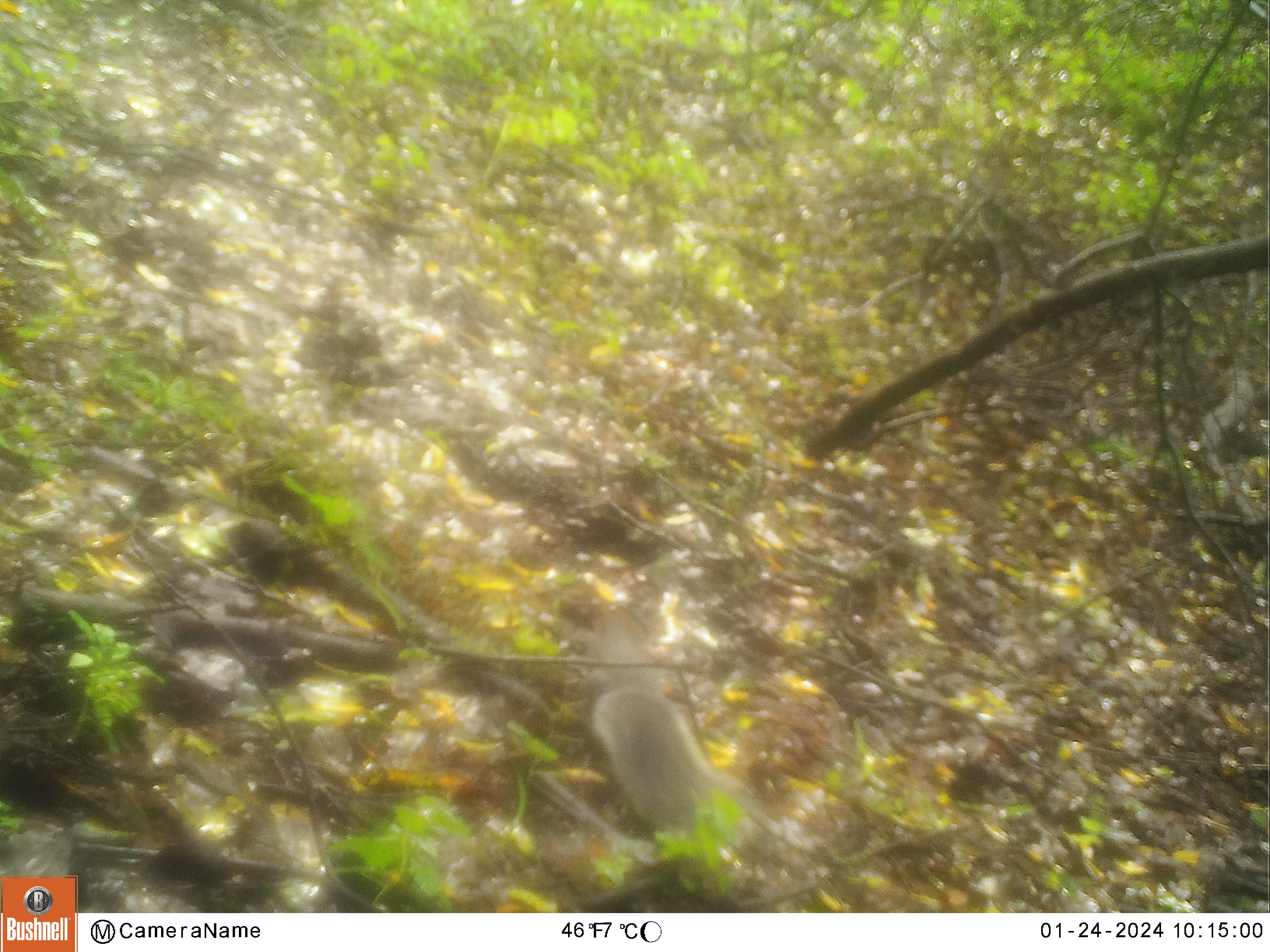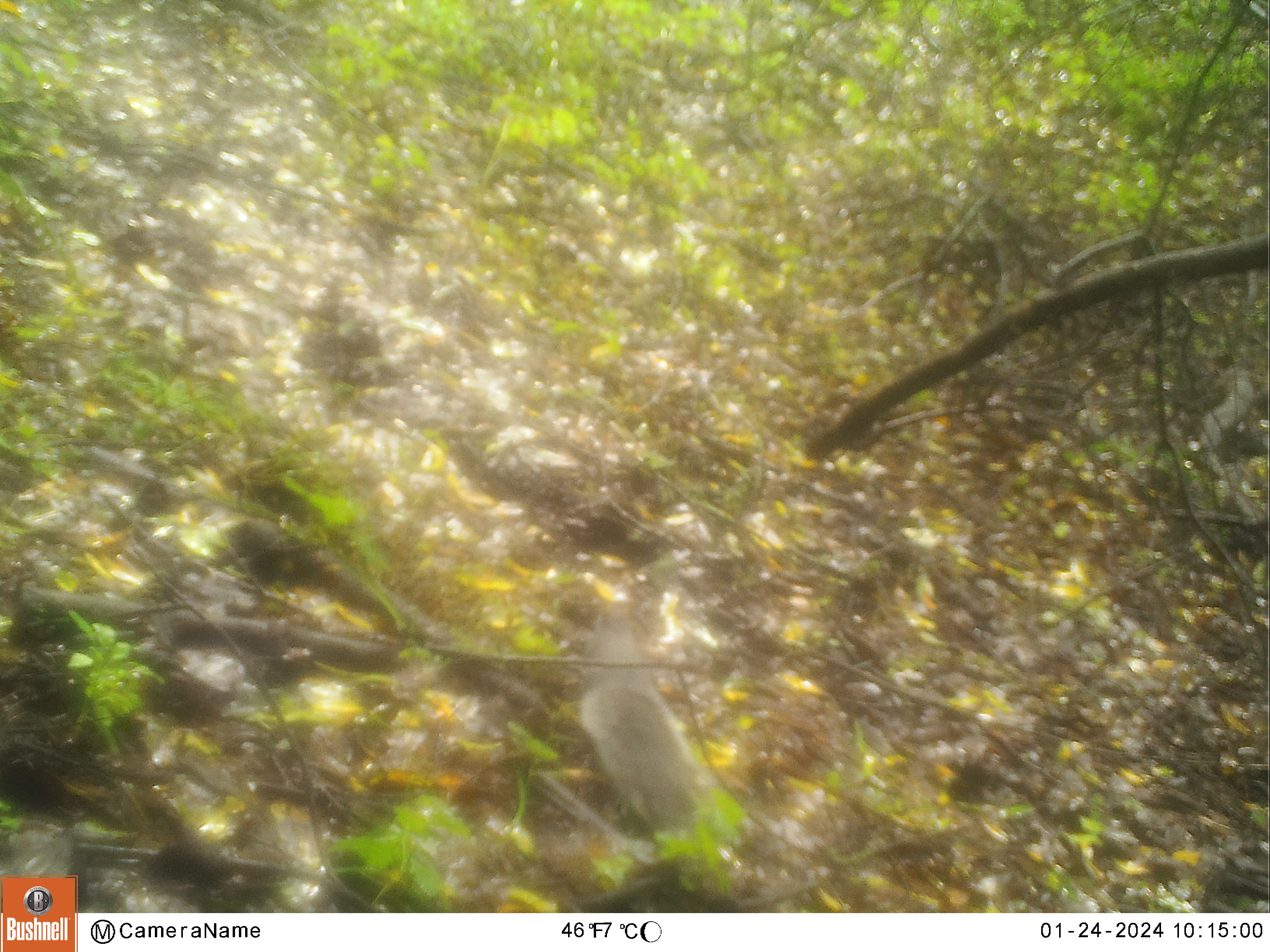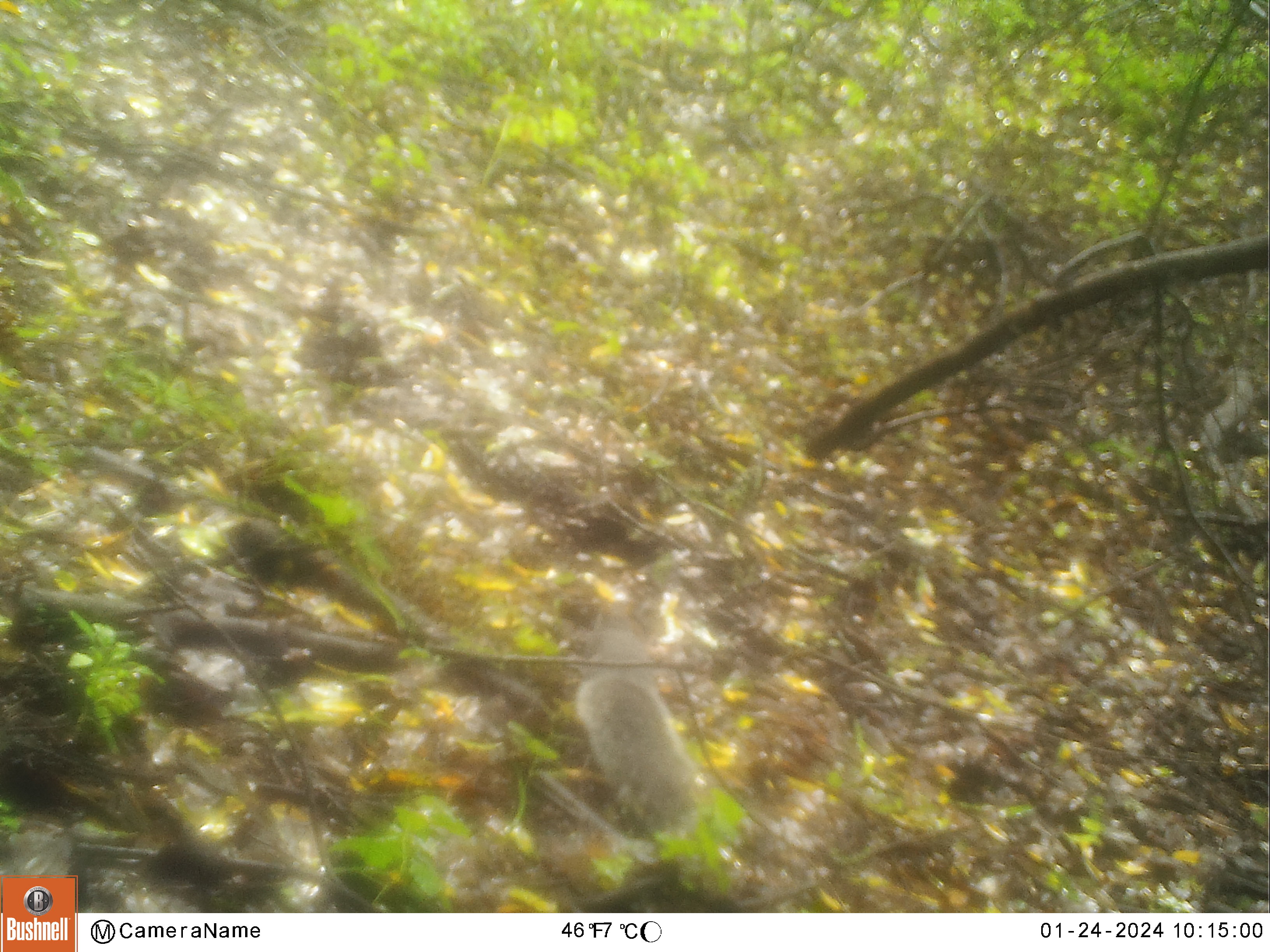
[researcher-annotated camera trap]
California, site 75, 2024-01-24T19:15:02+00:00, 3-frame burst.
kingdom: Animalia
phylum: Chordata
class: Mammalia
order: Rodentia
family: Sciuridae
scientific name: Sciuridae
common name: squirrel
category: unknown squirrel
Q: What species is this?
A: Unknown squirrel (squirrel) (Sciuridae).